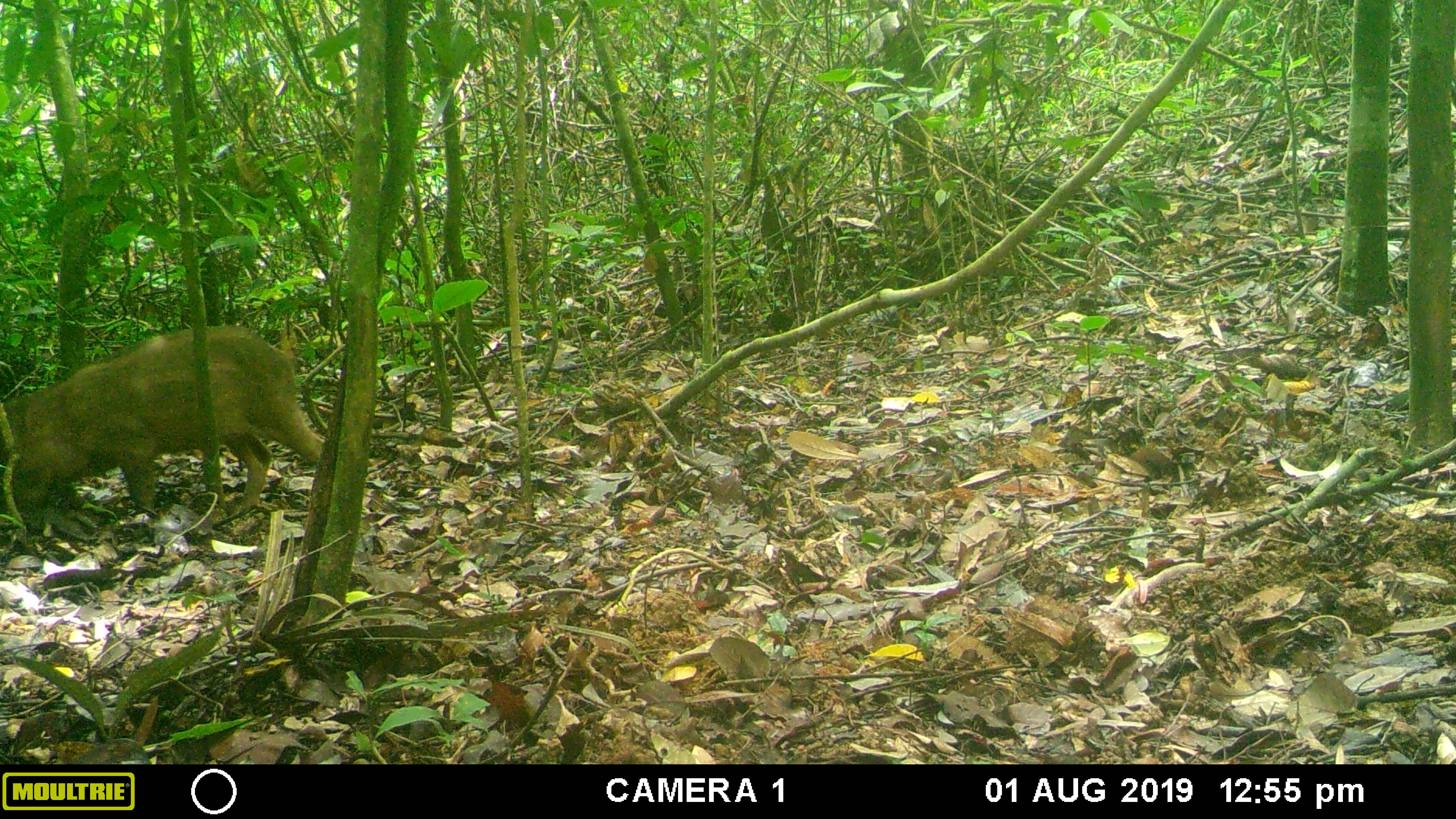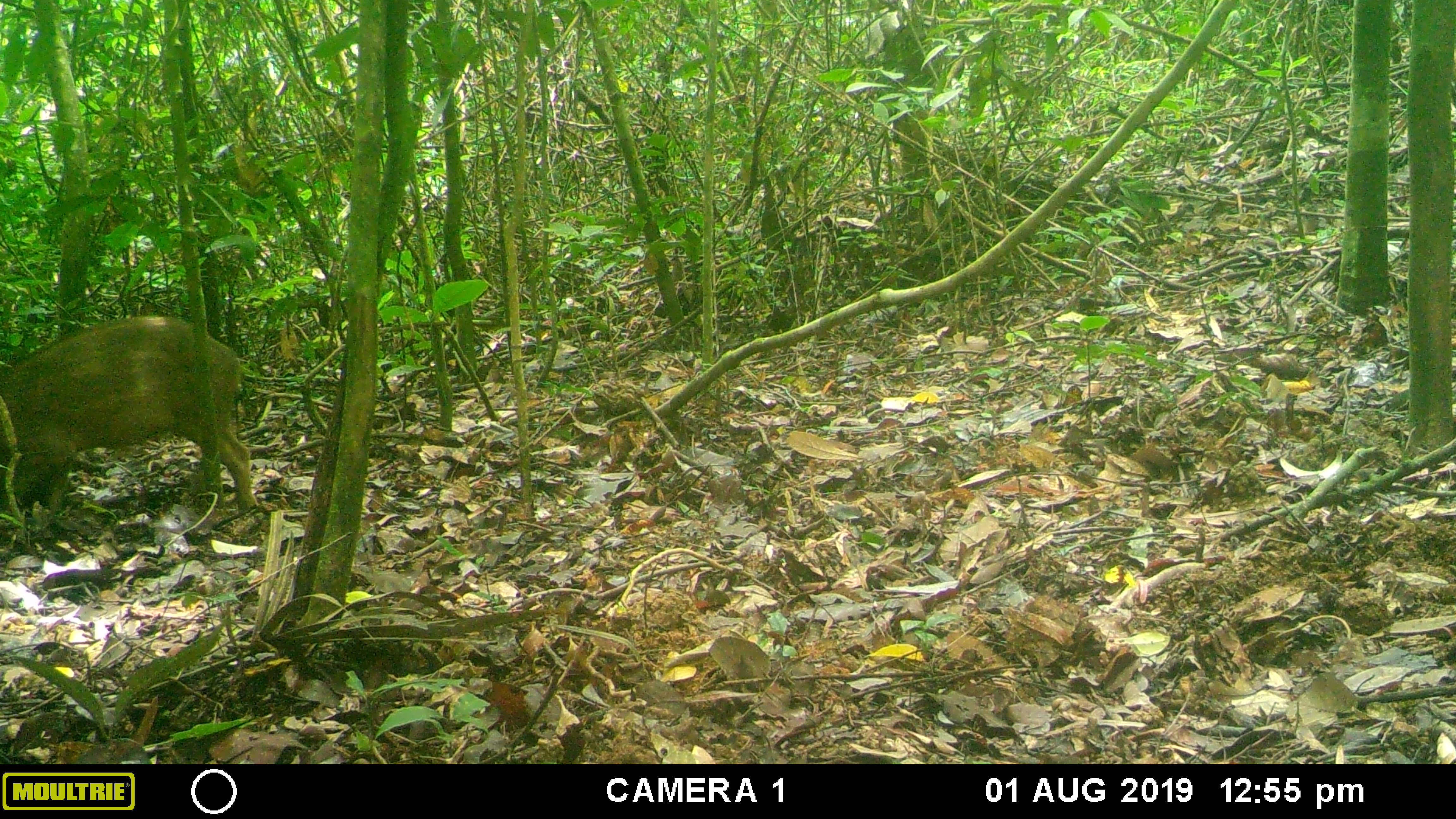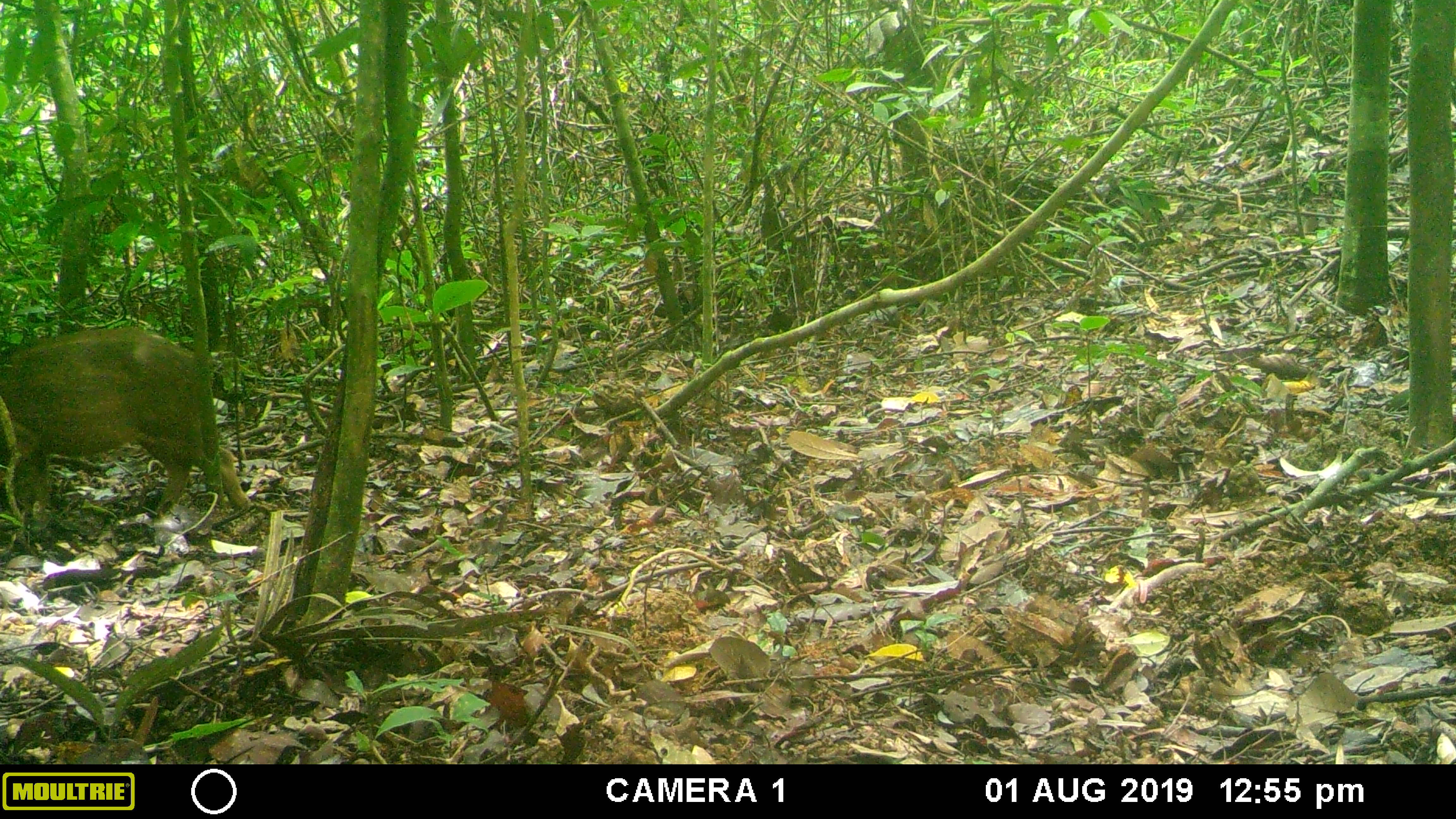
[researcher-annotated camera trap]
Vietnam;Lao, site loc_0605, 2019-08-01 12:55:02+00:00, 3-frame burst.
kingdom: Animalia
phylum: Chordata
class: Mammalia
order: Artiodactyla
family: Suidae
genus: Sus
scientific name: Sus scrofa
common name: eurasian wild pig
Eurasian wild pig (Sus scrofa). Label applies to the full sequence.